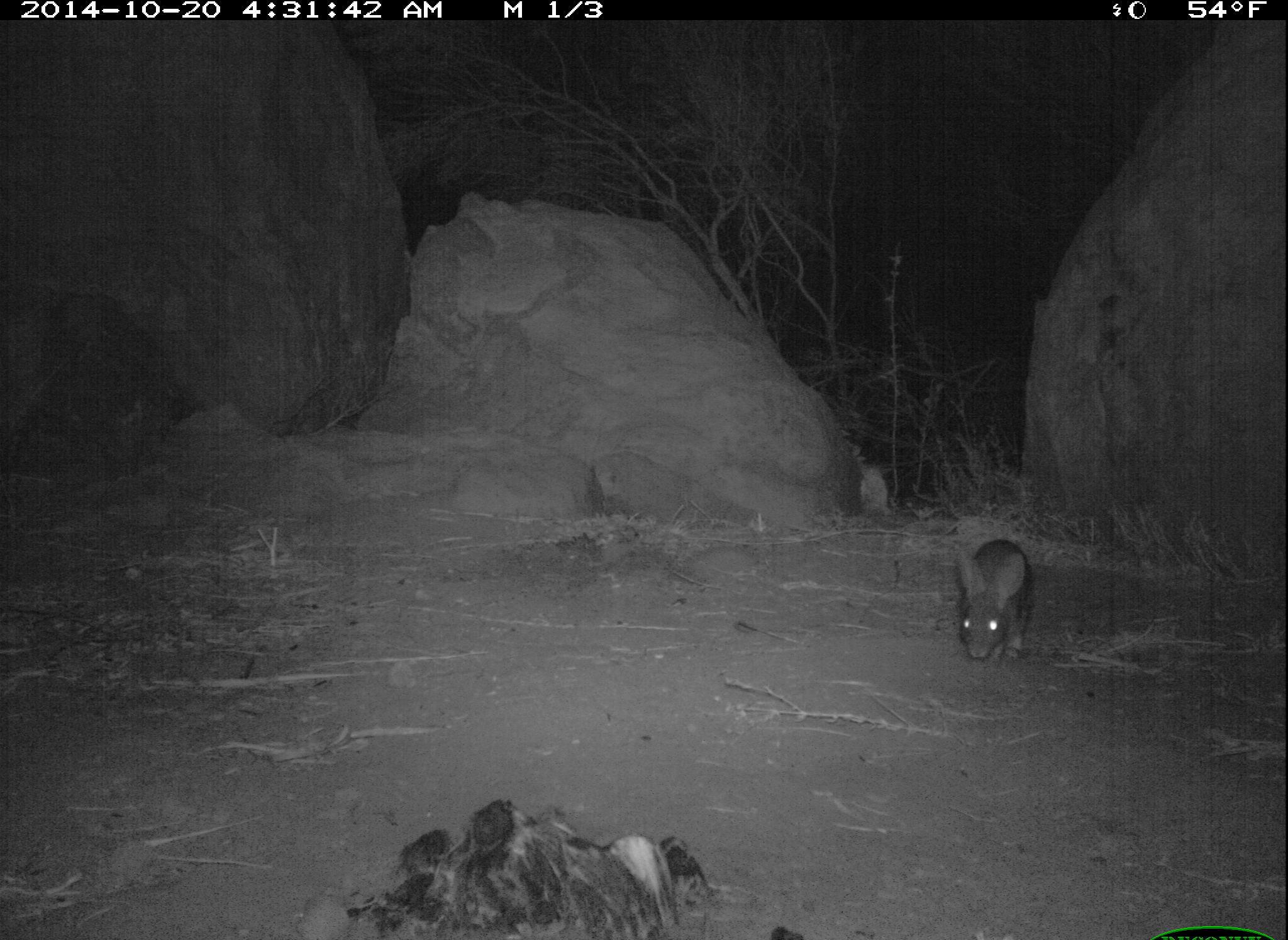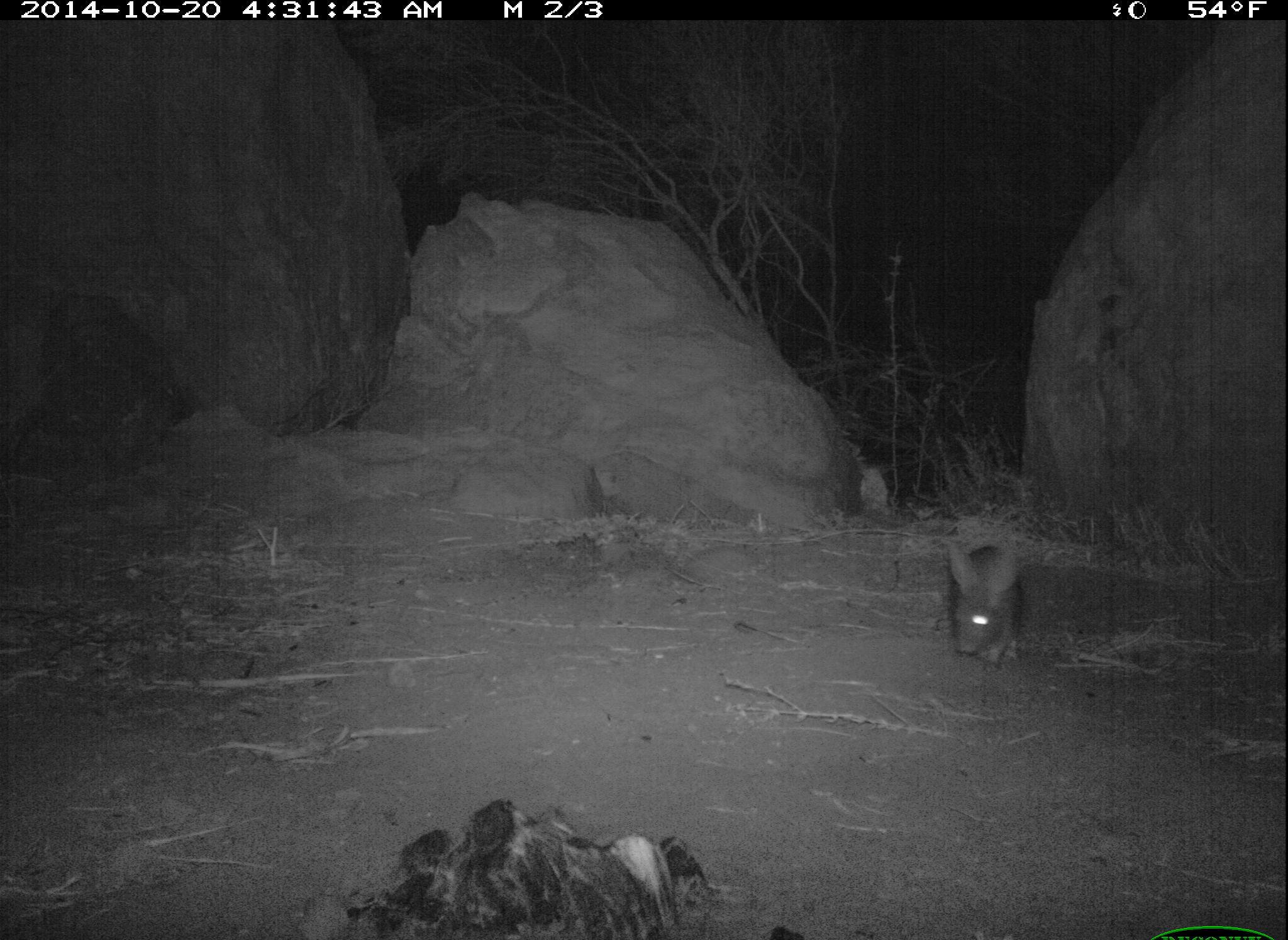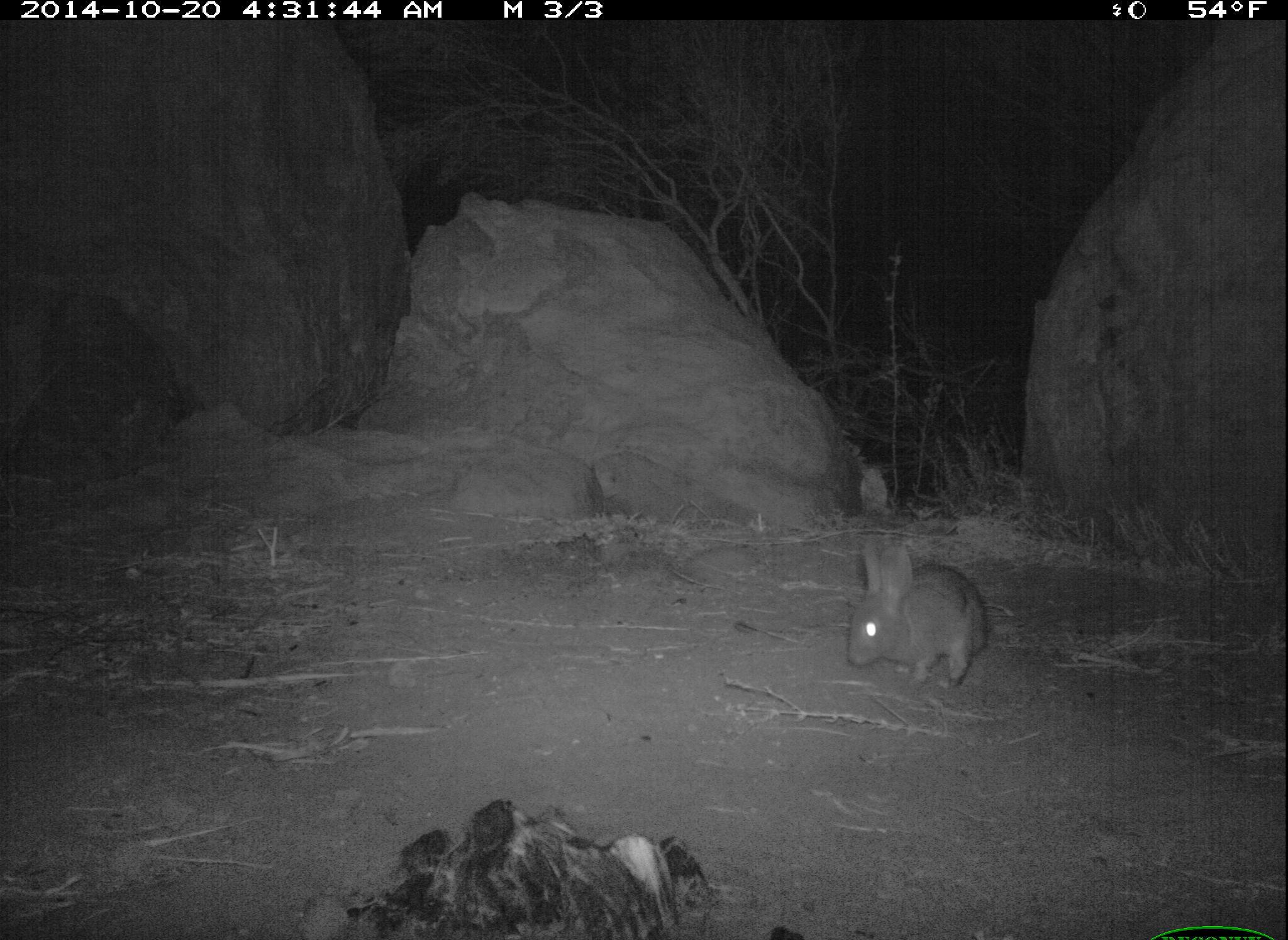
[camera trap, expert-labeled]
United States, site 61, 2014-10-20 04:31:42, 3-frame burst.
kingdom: Animalia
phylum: Chordata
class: Mammalia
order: Lagomorpha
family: Leporidae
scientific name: Leporidae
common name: rabbits and hares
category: rabbit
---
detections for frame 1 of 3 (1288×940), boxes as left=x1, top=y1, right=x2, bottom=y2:
rabbit: left=942, top=519, right=1040, bottom=667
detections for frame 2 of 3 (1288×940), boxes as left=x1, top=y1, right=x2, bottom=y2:
rabbit: left=931, top=532, right=1032, bottom=673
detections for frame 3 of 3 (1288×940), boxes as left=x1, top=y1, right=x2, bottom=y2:
rabbit: left=842, top=525, right=1003, bottom=691